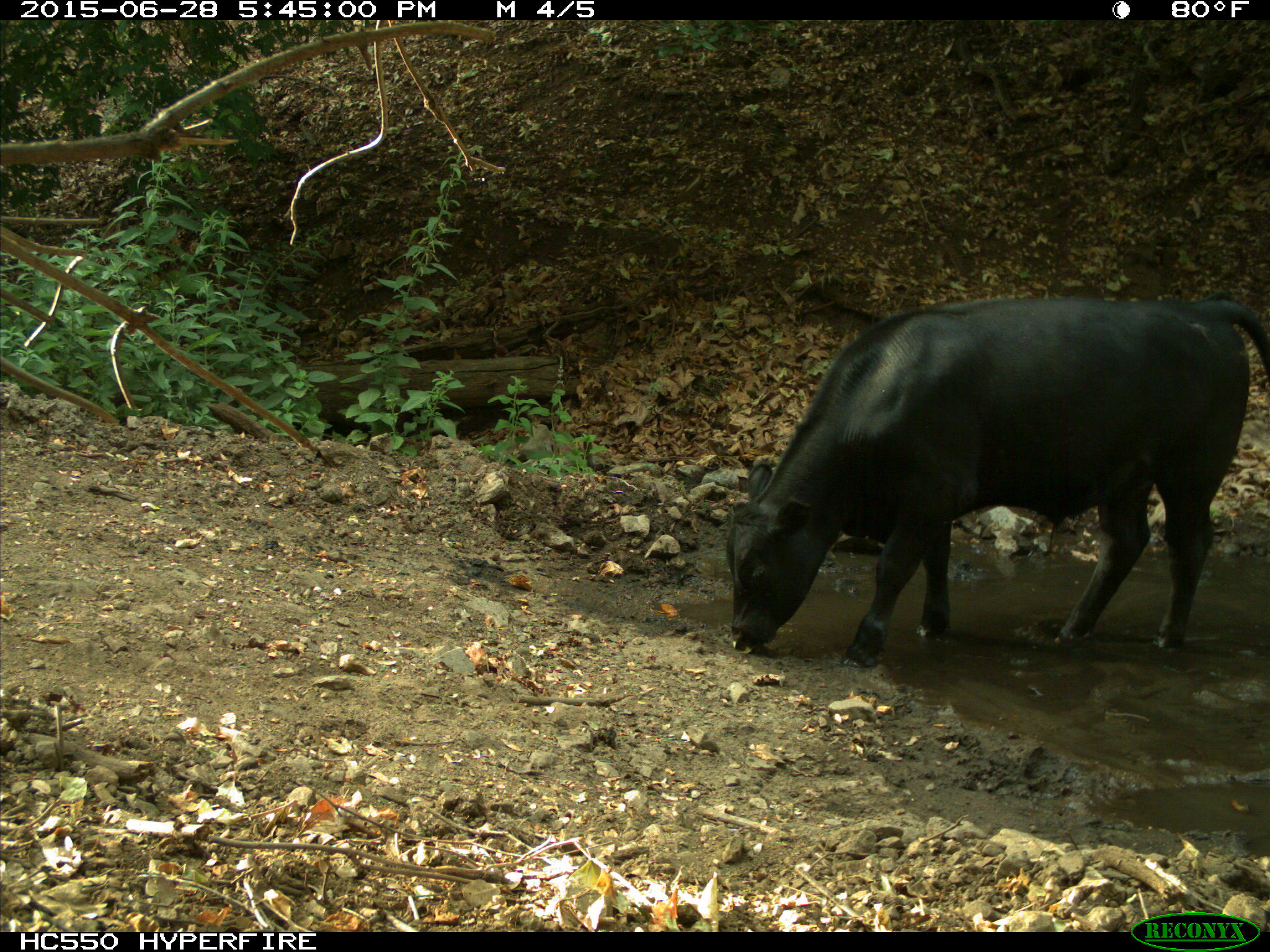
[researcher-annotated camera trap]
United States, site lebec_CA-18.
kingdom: Animalia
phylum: Chordata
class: Mammalia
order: Artiodactyla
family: Bovidae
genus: Bos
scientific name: Bos taurus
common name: domestic cow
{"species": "Bos taurus (domestic cow)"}